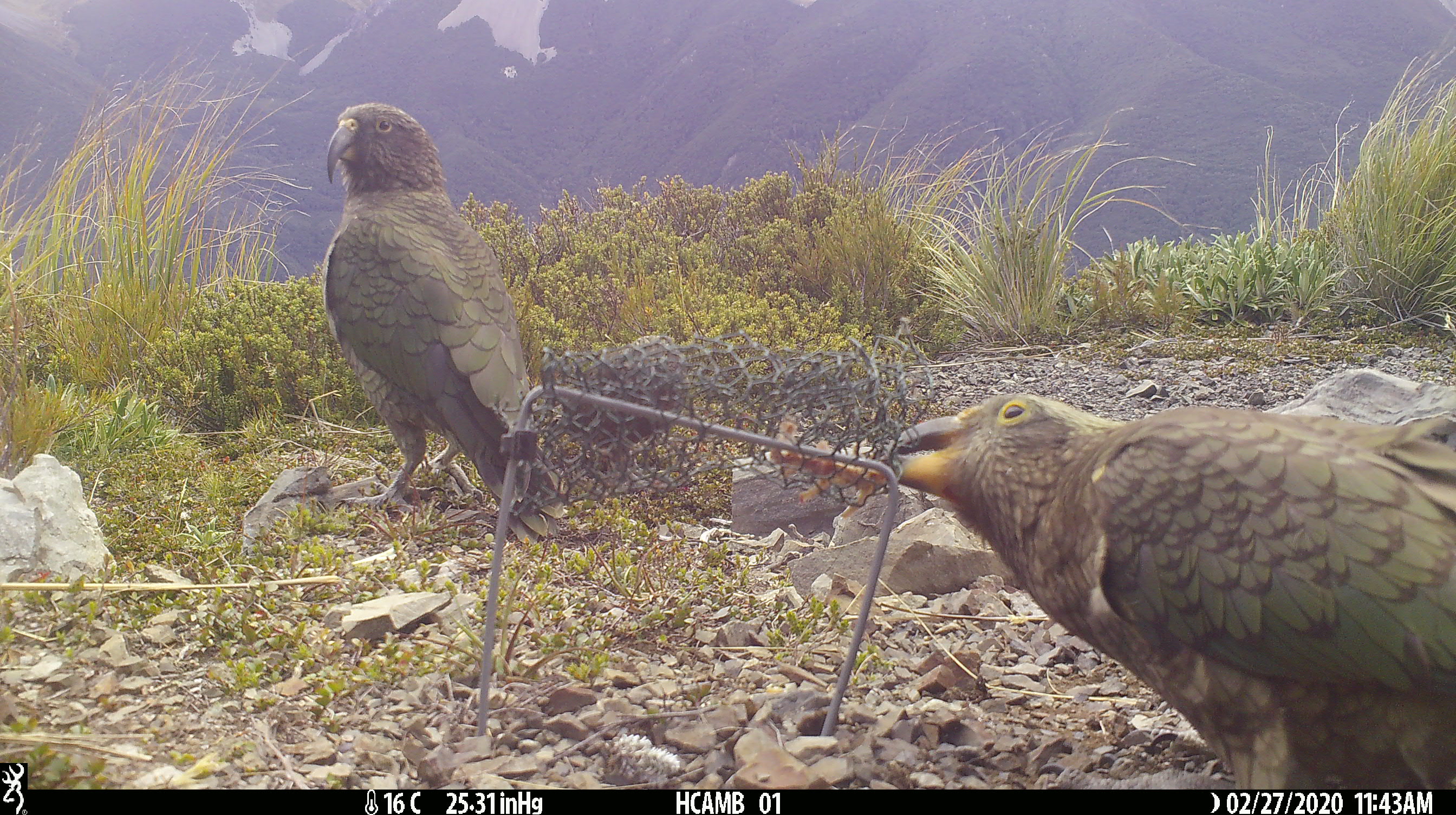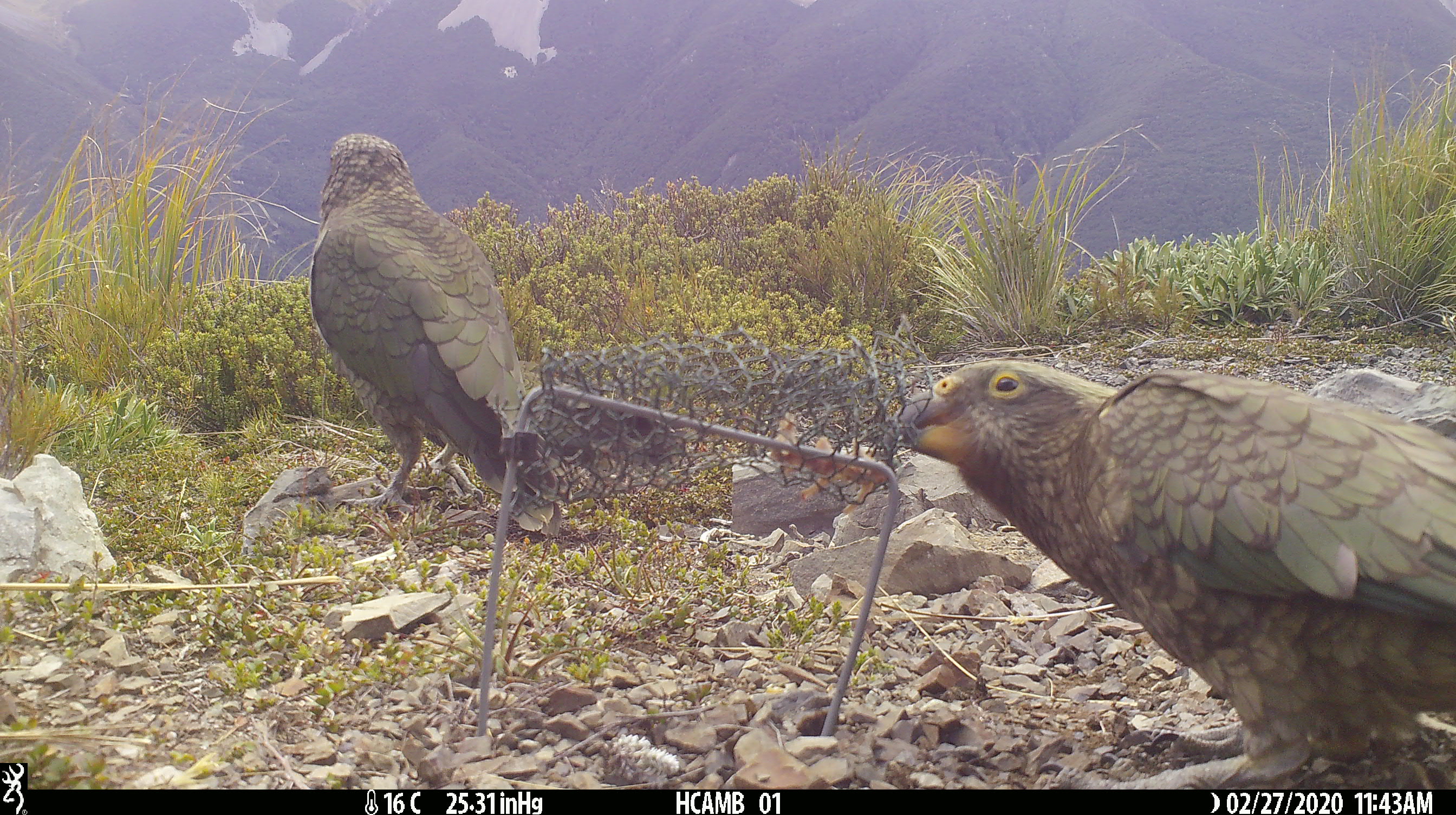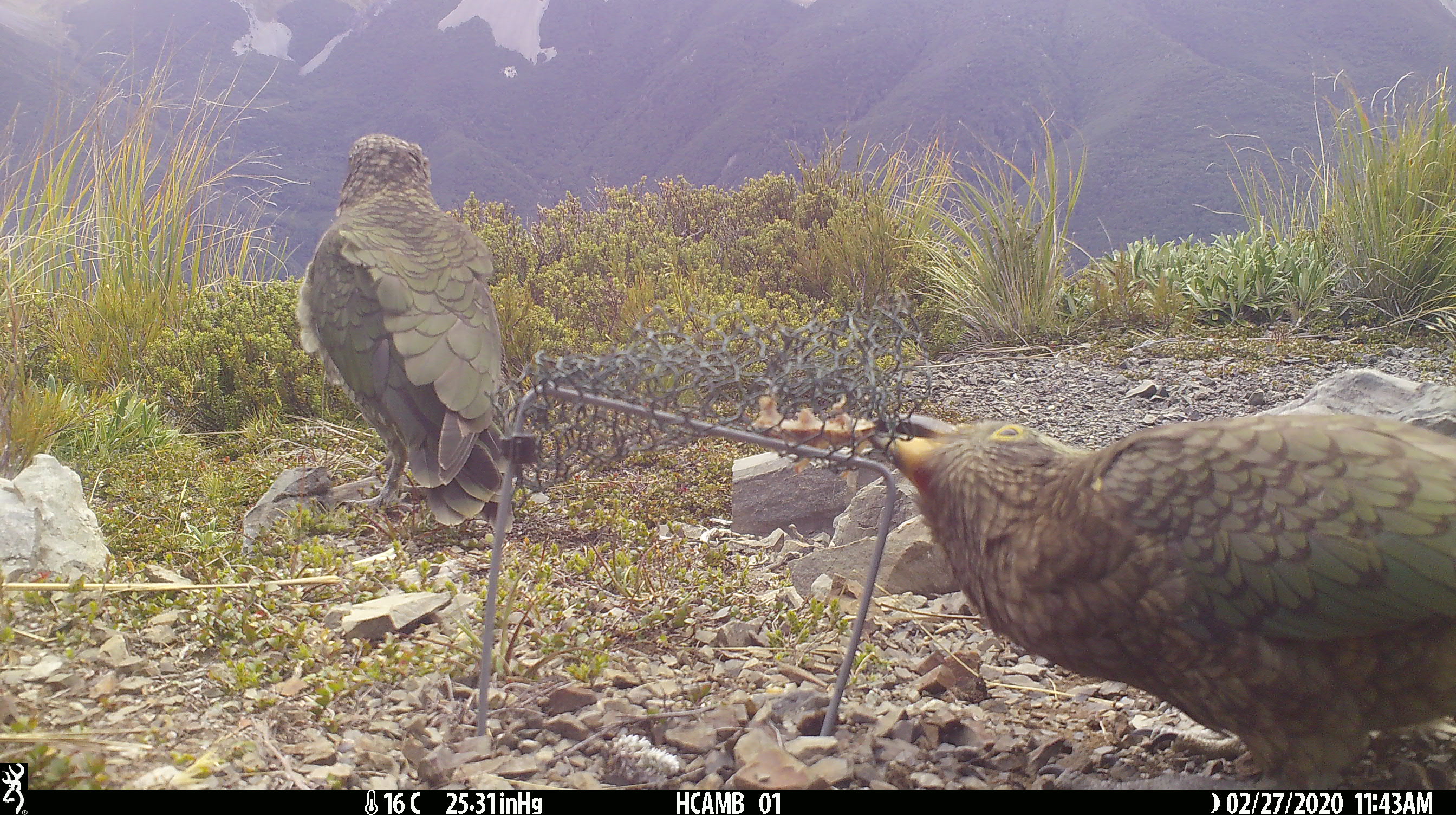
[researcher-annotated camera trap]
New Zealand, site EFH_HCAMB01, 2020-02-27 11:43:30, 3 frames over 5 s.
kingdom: Animalia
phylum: Chordata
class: Aves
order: Psittaciformes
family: Strigopidae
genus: Nestor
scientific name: Nestor notabilis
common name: kea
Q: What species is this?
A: Kea (Nestor notabilis).